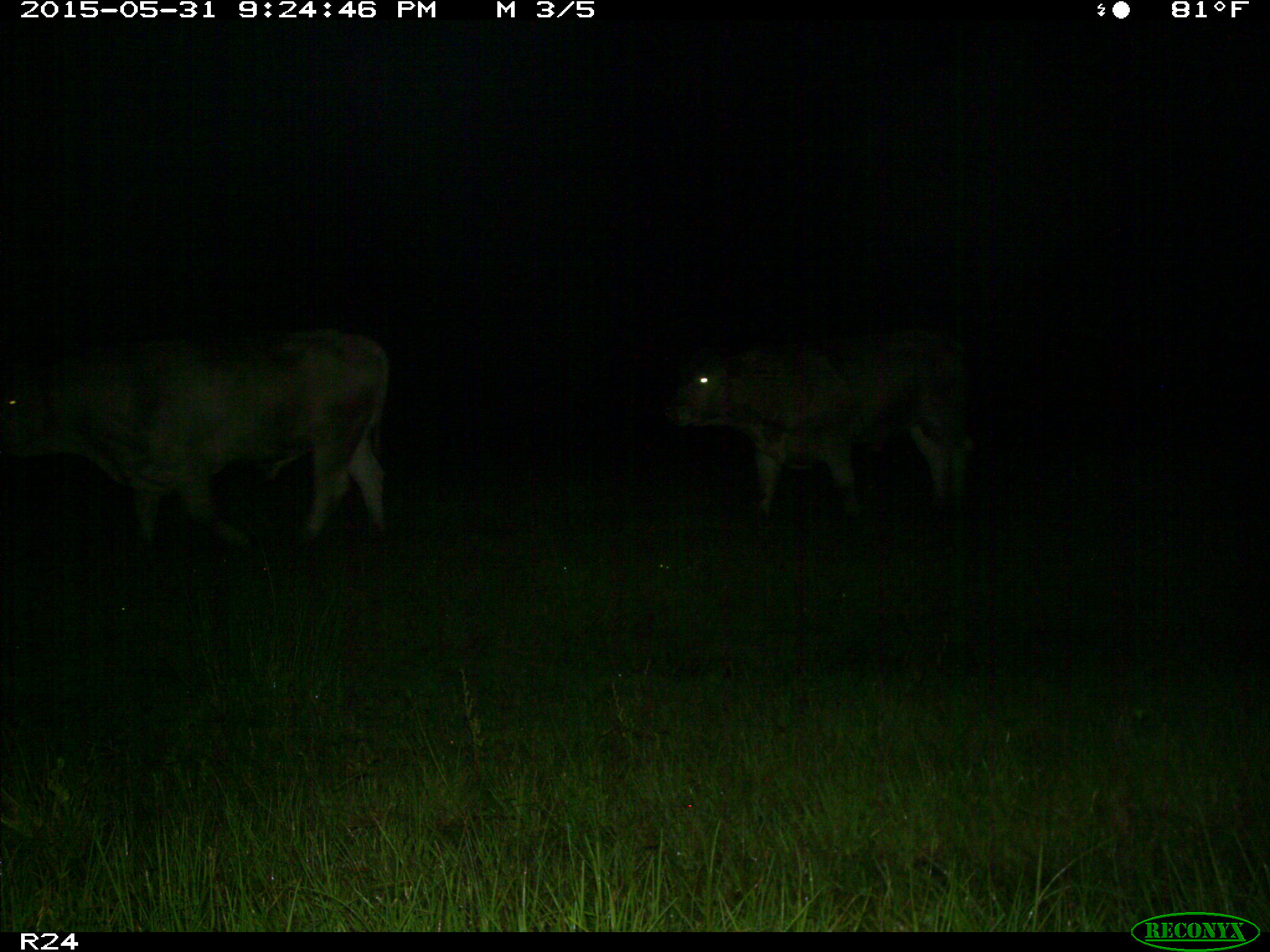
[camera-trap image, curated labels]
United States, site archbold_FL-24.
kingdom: Animalia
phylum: Chordata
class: Mammalia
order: Artiodactyla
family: Bovidae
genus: Bos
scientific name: Bos taurus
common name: domestic cow